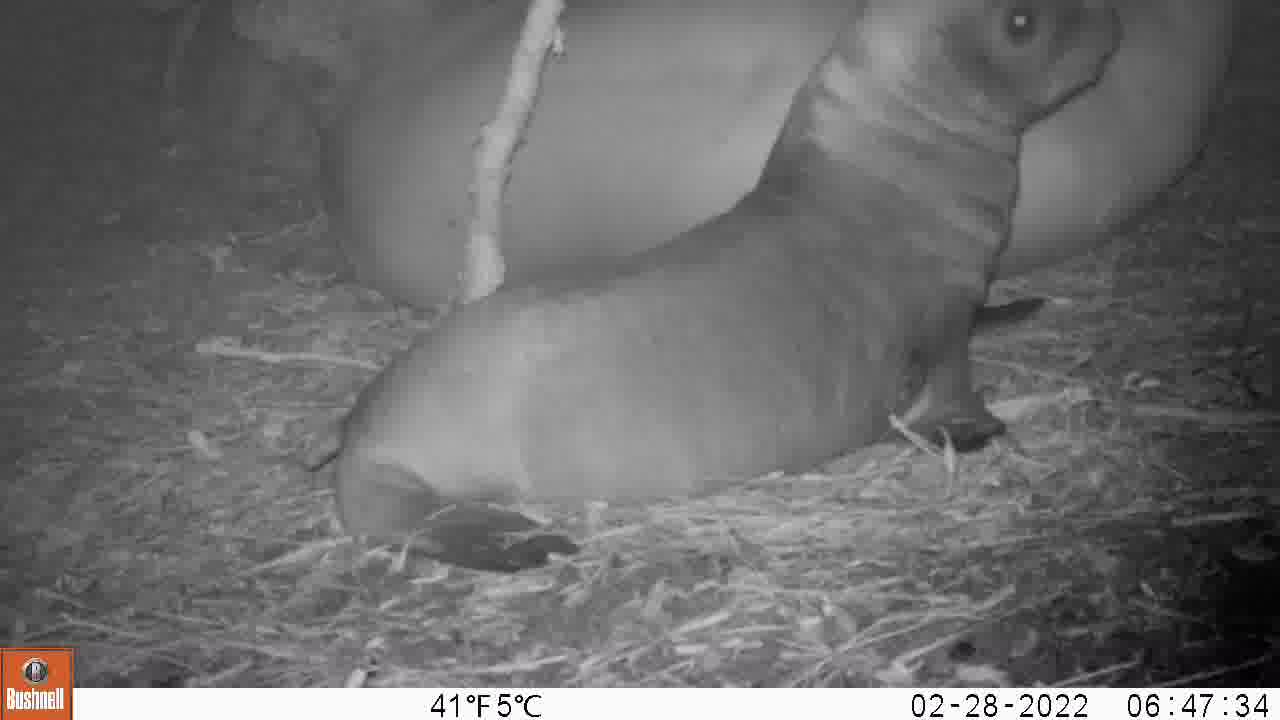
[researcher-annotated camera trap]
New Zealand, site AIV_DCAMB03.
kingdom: Animalia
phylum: Chordata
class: Mammalia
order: Carnivora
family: Otariidae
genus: Phocarctos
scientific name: Phocarctos hookeri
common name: new zealand sea lion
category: sealion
Sealion (new zealand sea lion) (Phocarctos hookeri).